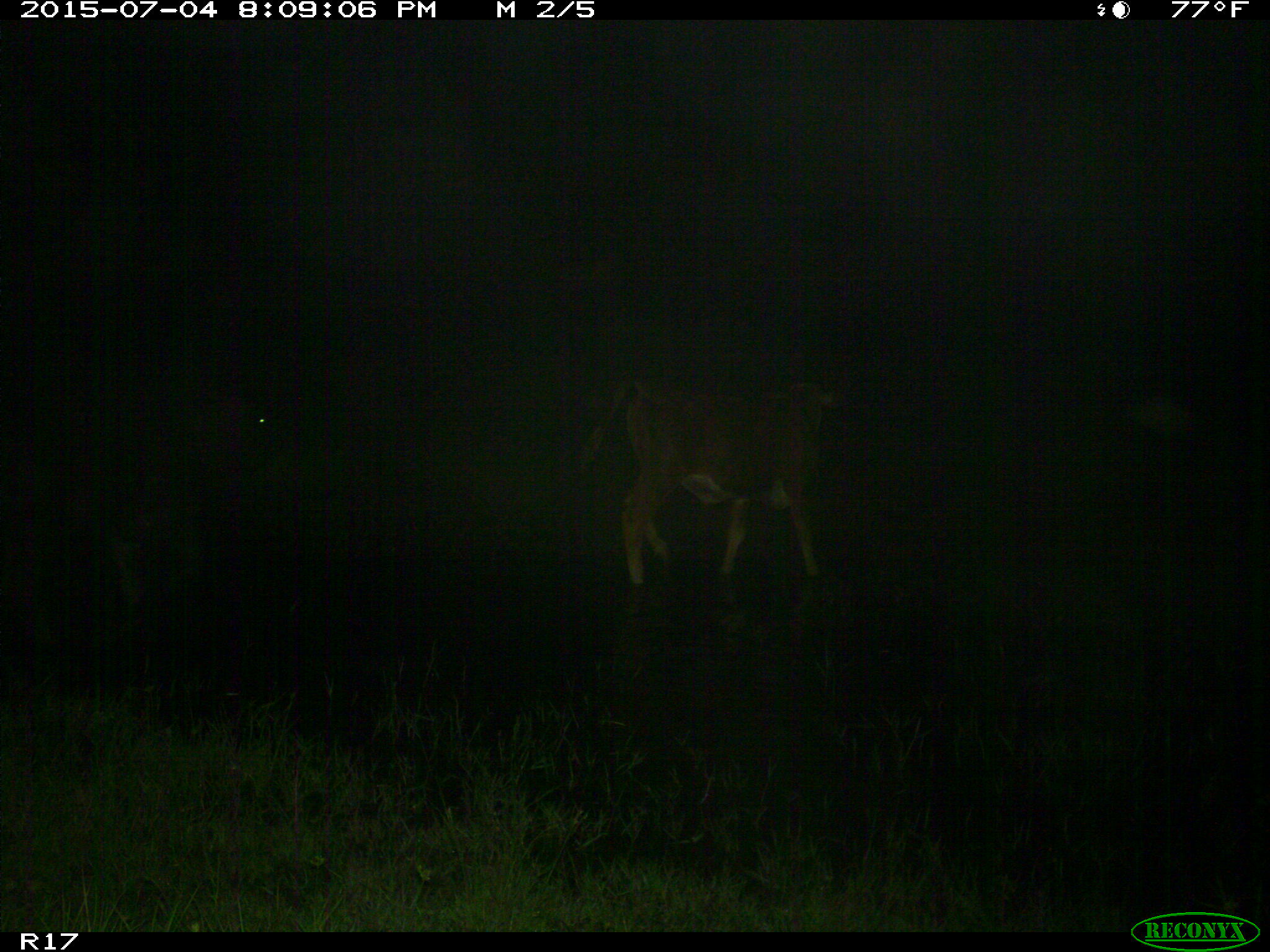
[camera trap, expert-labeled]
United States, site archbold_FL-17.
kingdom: Animalia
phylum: Chordata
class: Mammalia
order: Artiodactyla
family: Bovidae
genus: Bos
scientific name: Bos taurus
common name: domestic cow